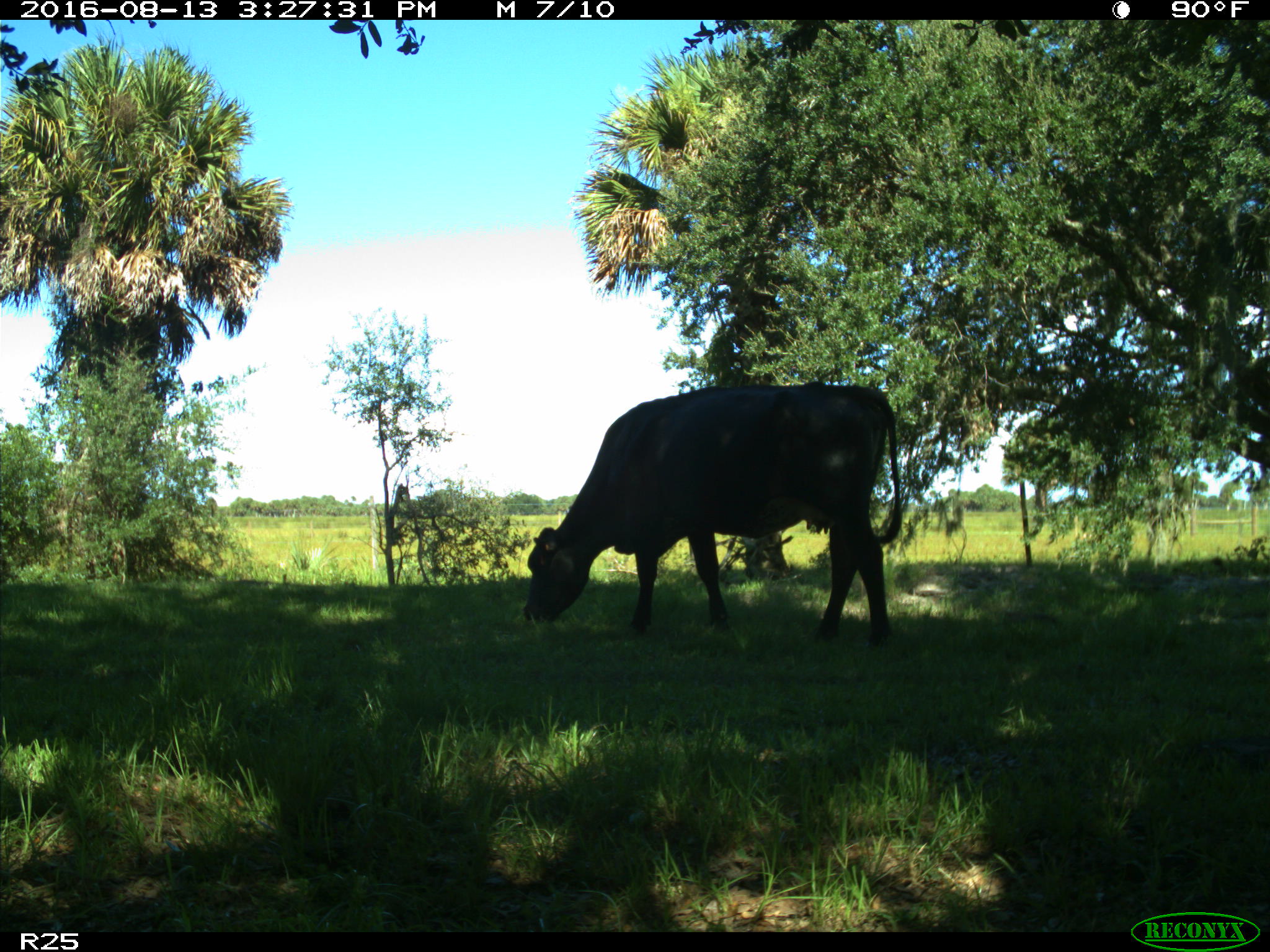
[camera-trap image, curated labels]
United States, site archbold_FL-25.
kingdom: Animalia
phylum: Chordata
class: Mammalia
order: Artiodactyla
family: Bovidae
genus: Bos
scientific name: Bos taurus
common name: domestic cow